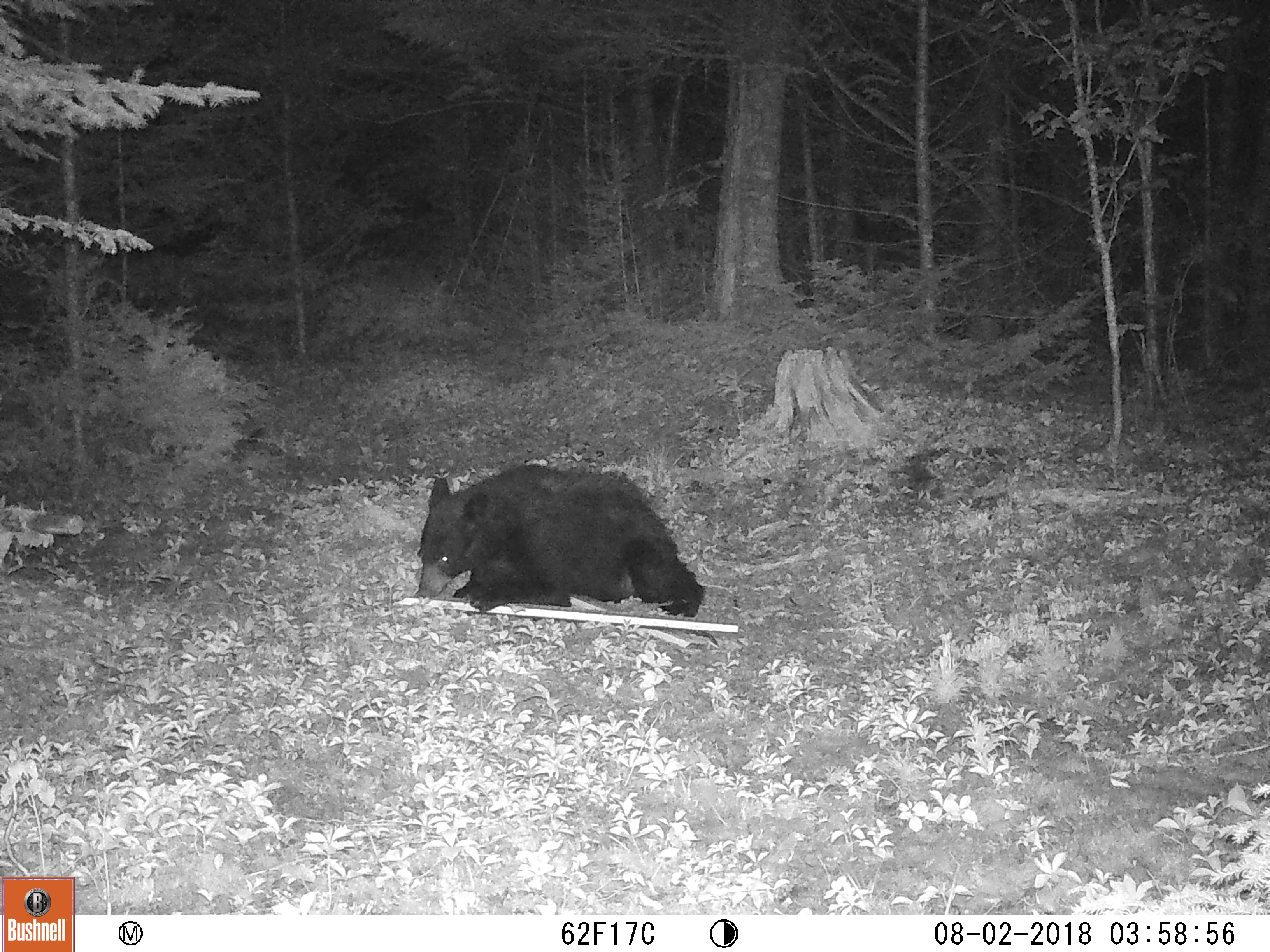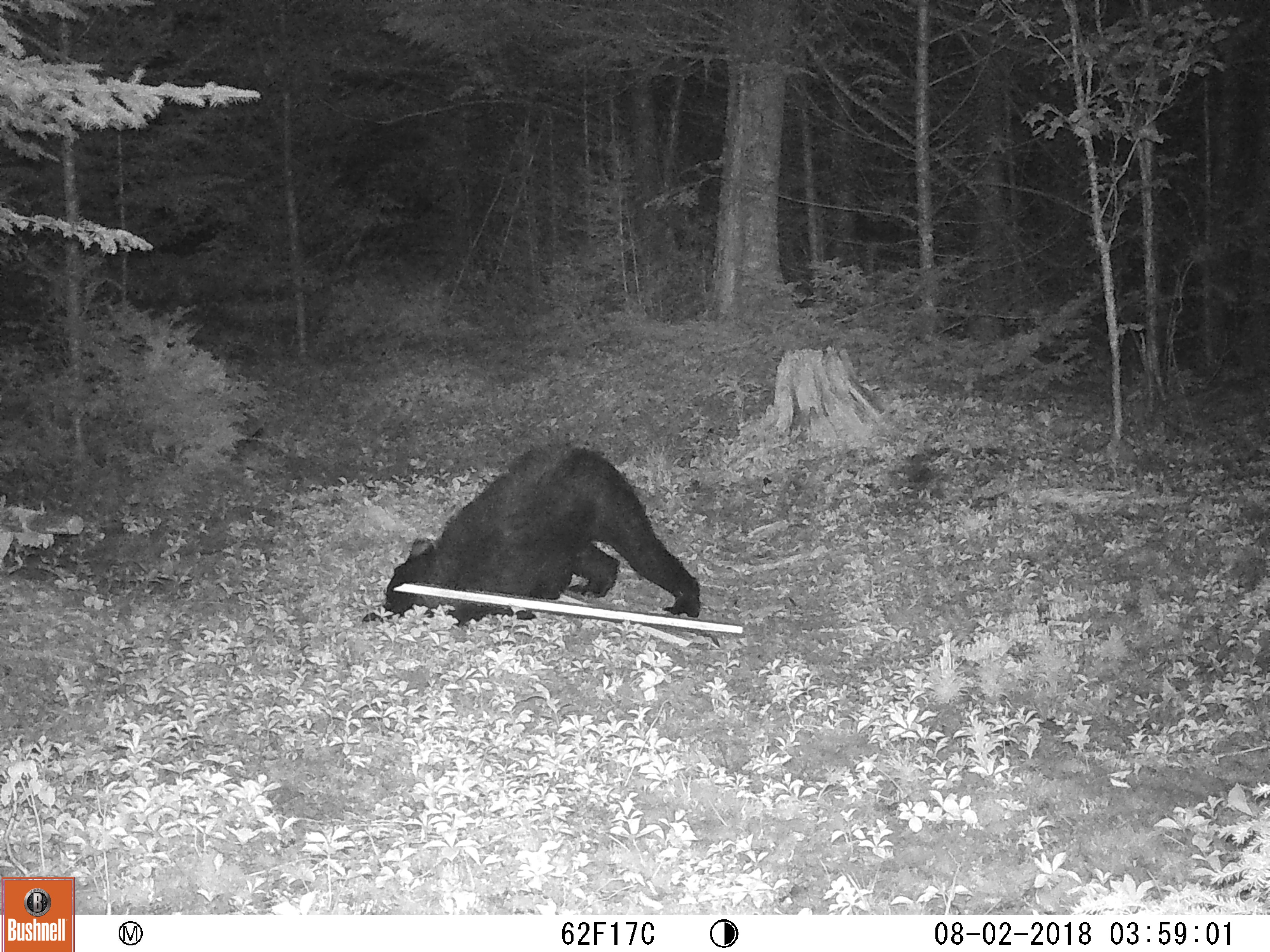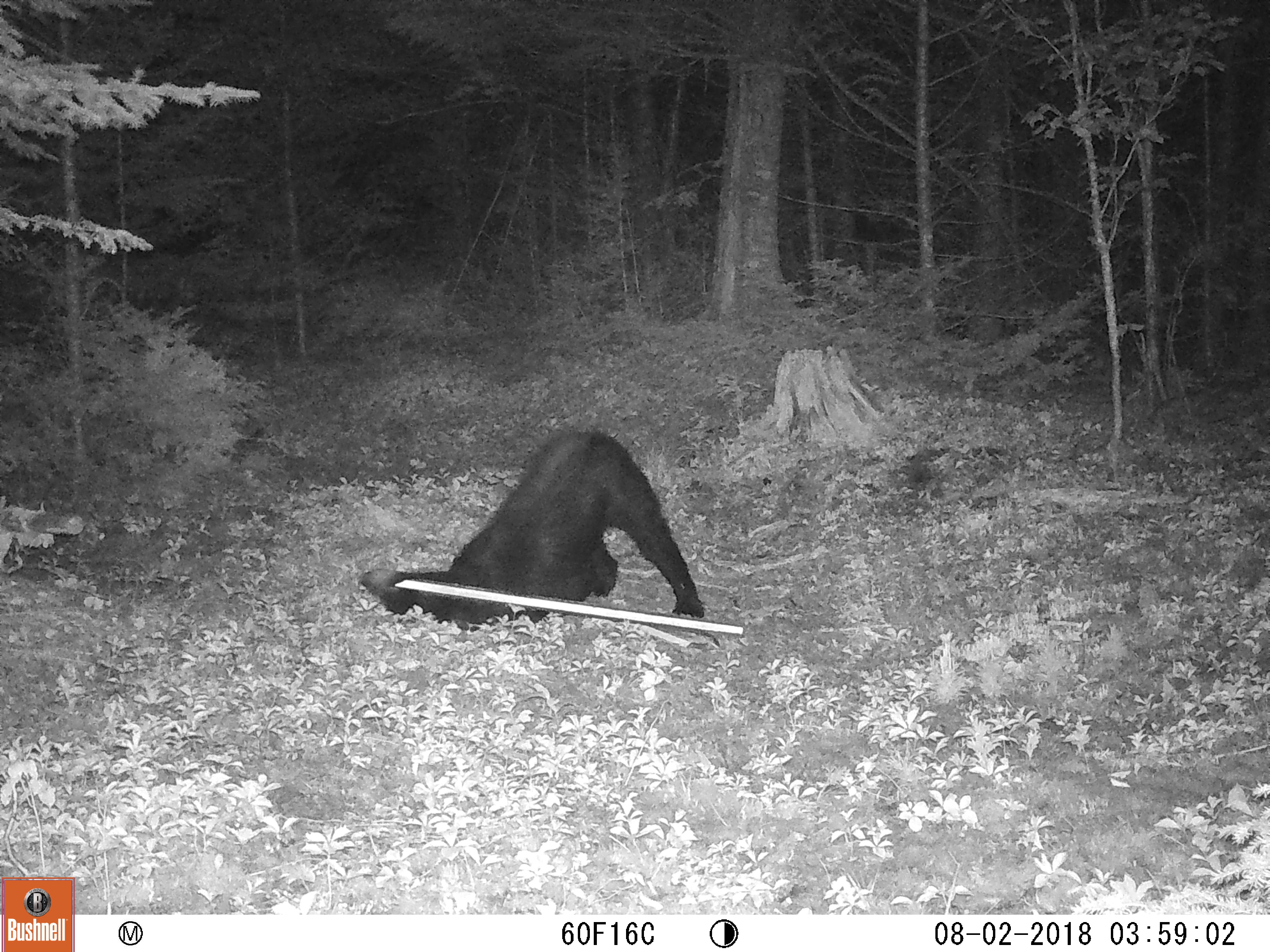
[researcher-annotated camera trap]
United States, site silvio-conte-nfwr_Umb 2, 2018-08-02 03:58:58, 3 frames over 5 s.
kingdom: Animalia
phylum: Chordata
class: Mammalia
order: Carnivora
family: Ursidae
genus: Ursus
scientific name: Ursus americanus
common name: black bear